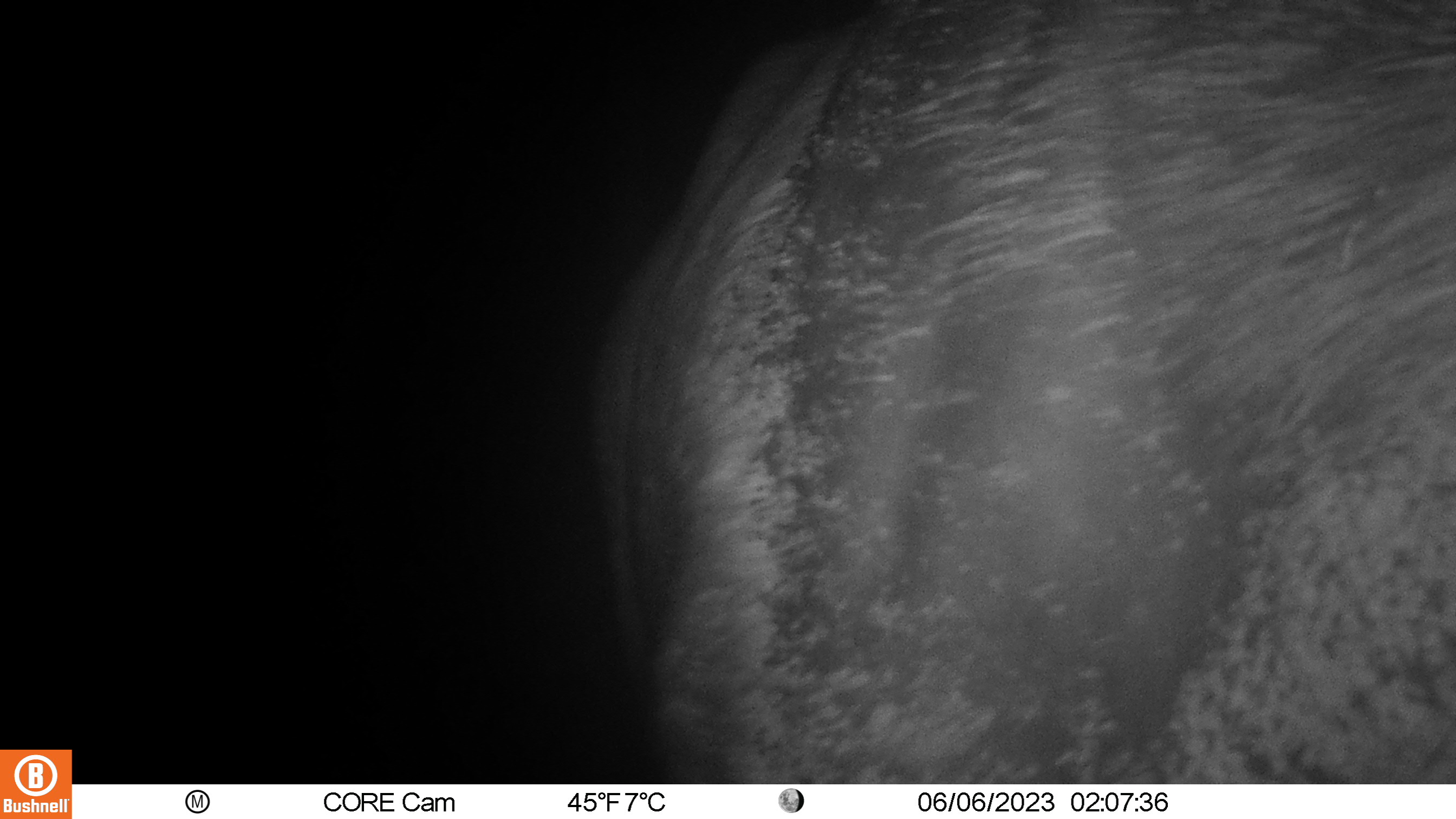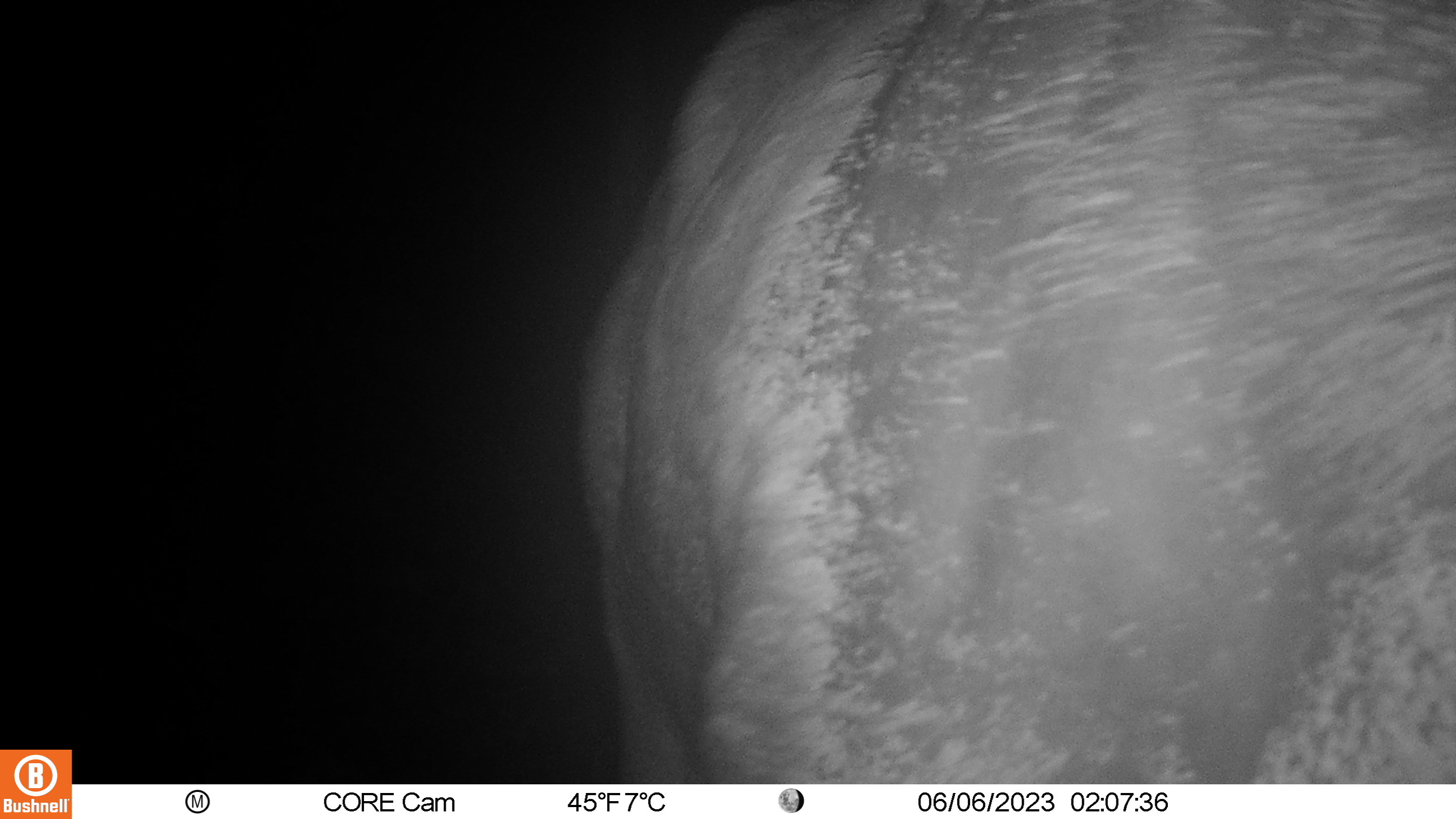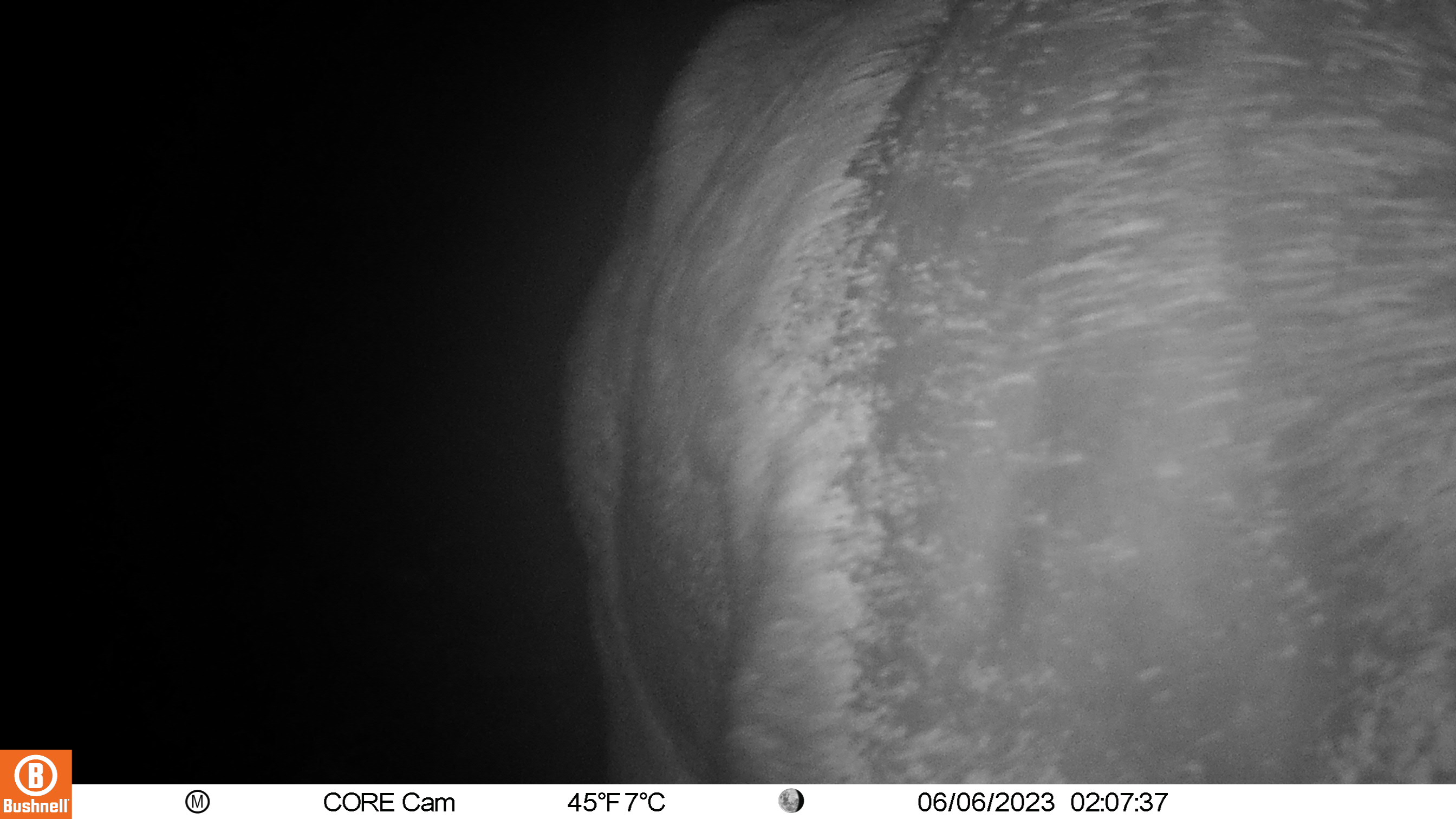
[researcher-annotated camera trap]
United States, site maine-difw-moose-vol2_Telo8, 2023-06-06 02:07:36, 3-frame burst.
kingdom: Animalia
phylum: Chordata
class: Mammalia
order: Artiodactyla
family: Cervidae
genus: Alces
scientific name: Alces alces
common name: moose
Moose (Alces alces).